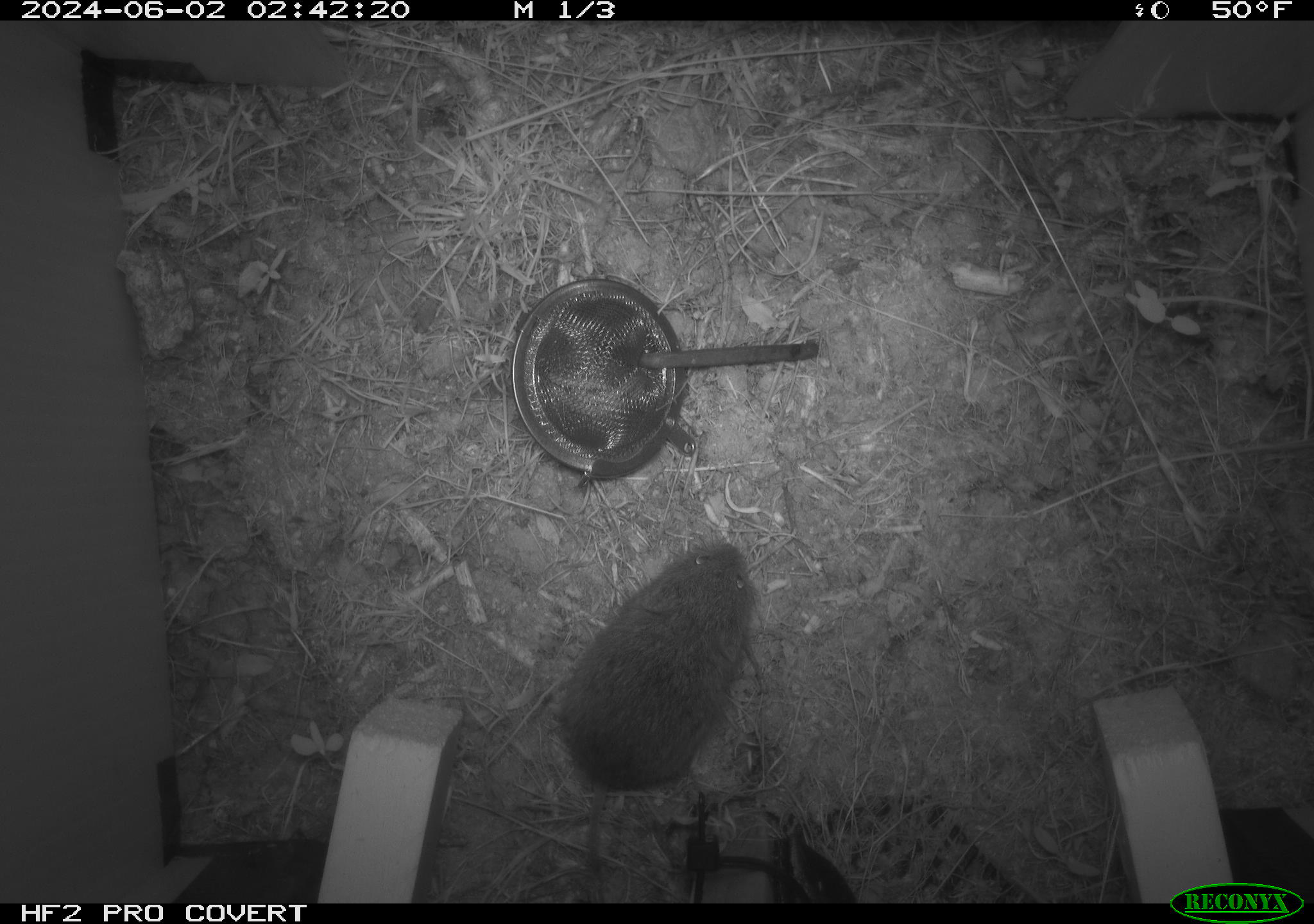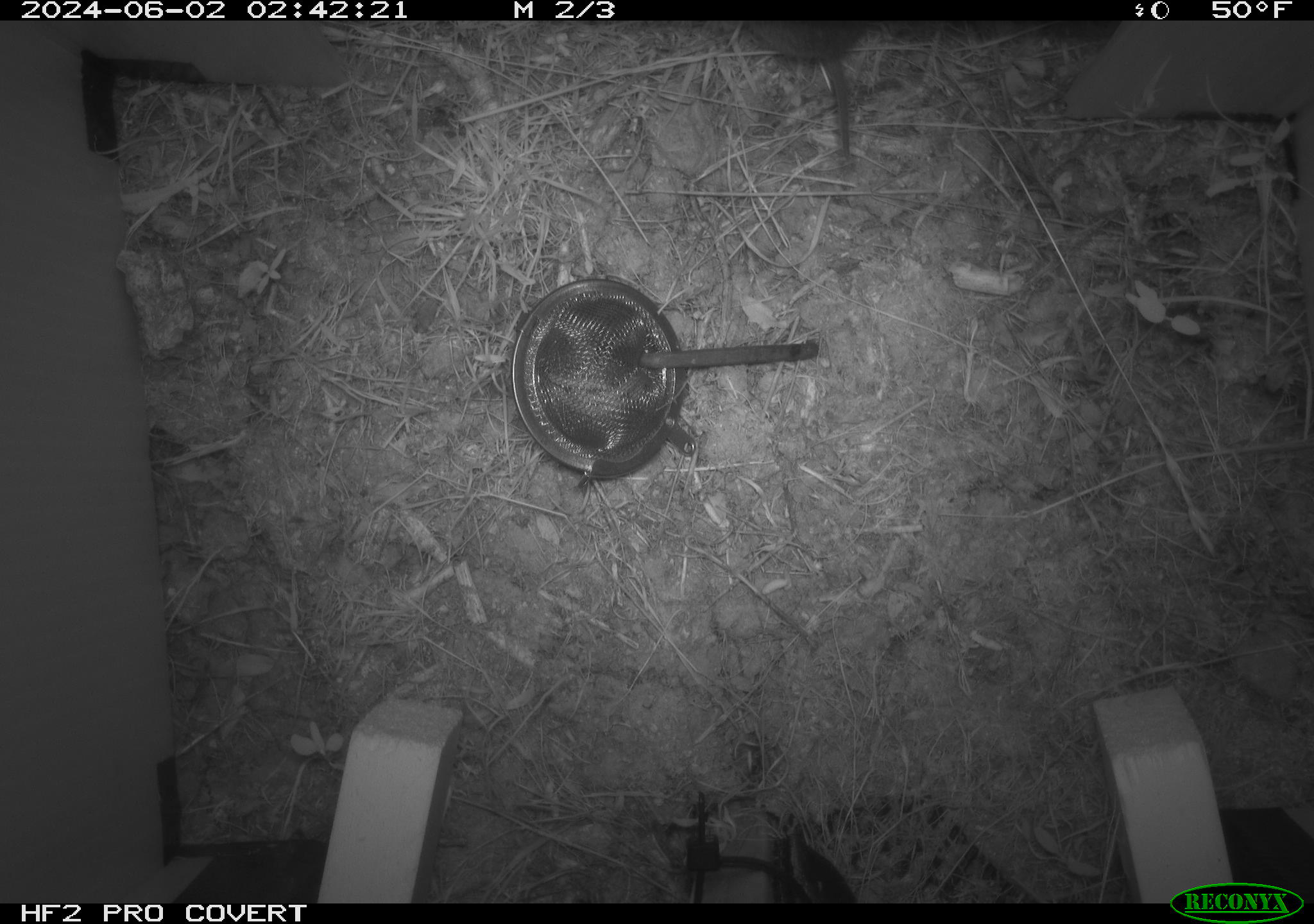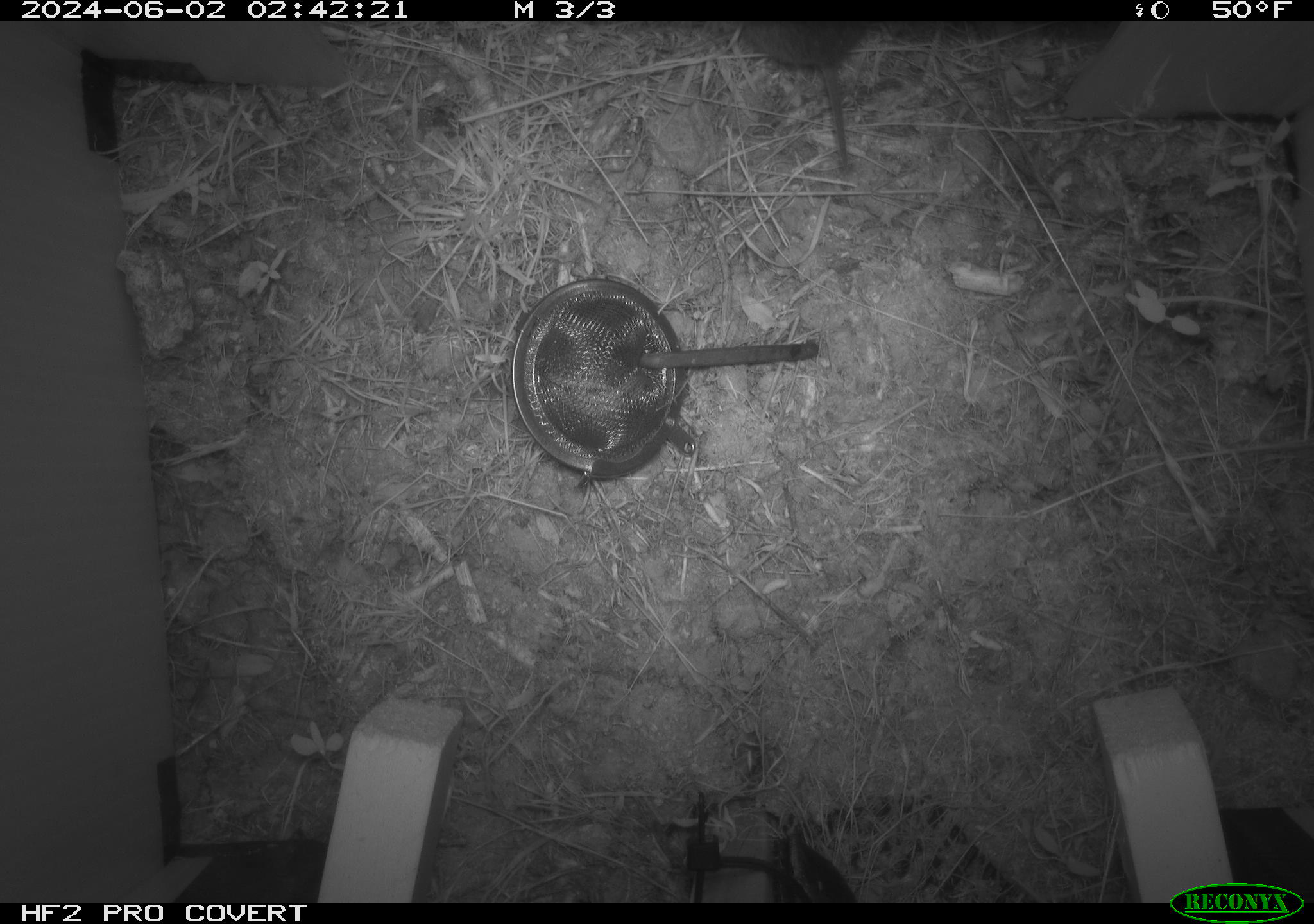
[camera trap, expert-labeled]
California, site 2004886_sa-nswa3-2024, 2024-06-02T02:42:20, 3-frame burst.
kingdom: Animalia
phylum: Chordata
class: Mammalia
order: Rodentia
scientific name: Rodentia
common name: rodent